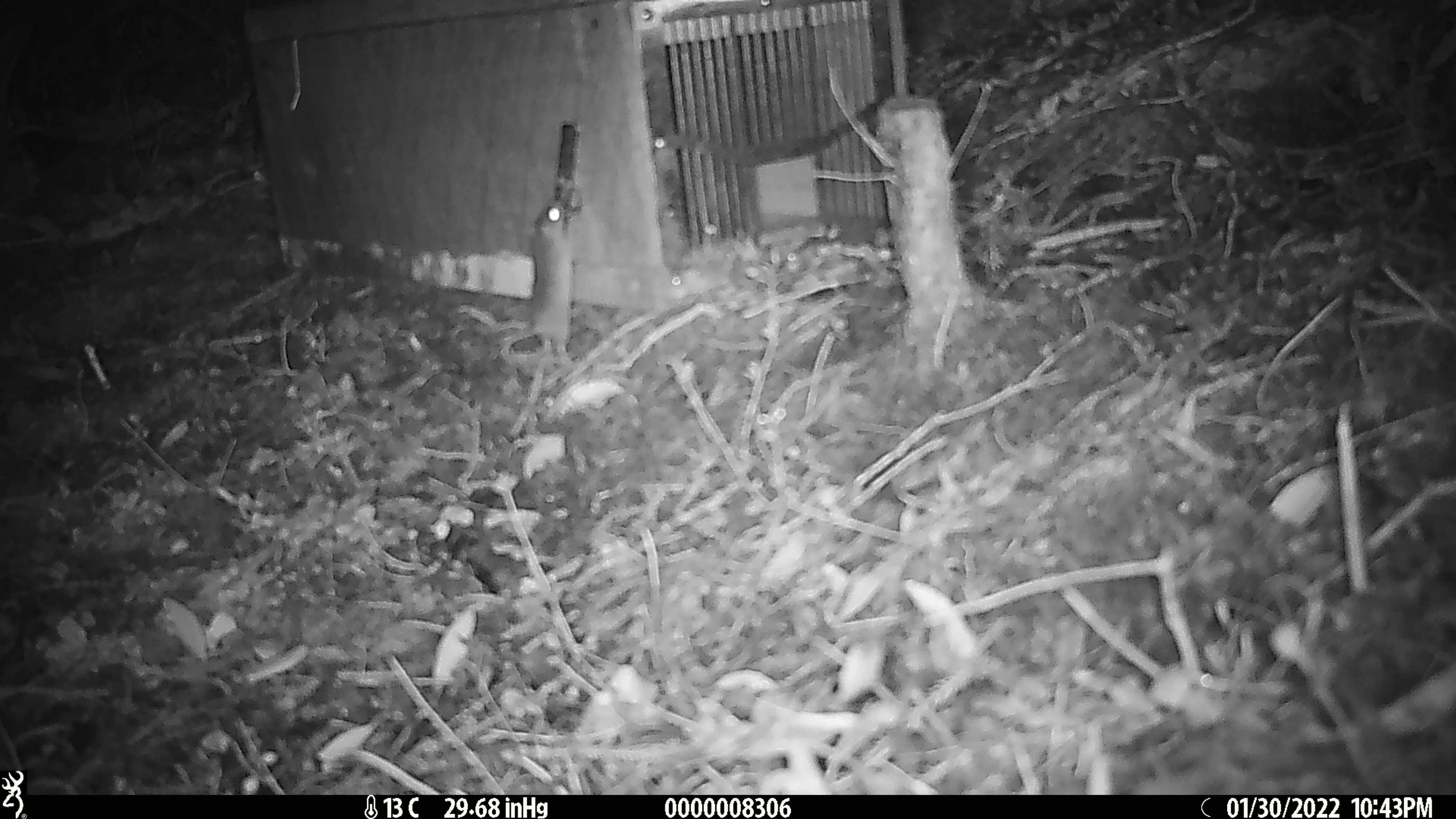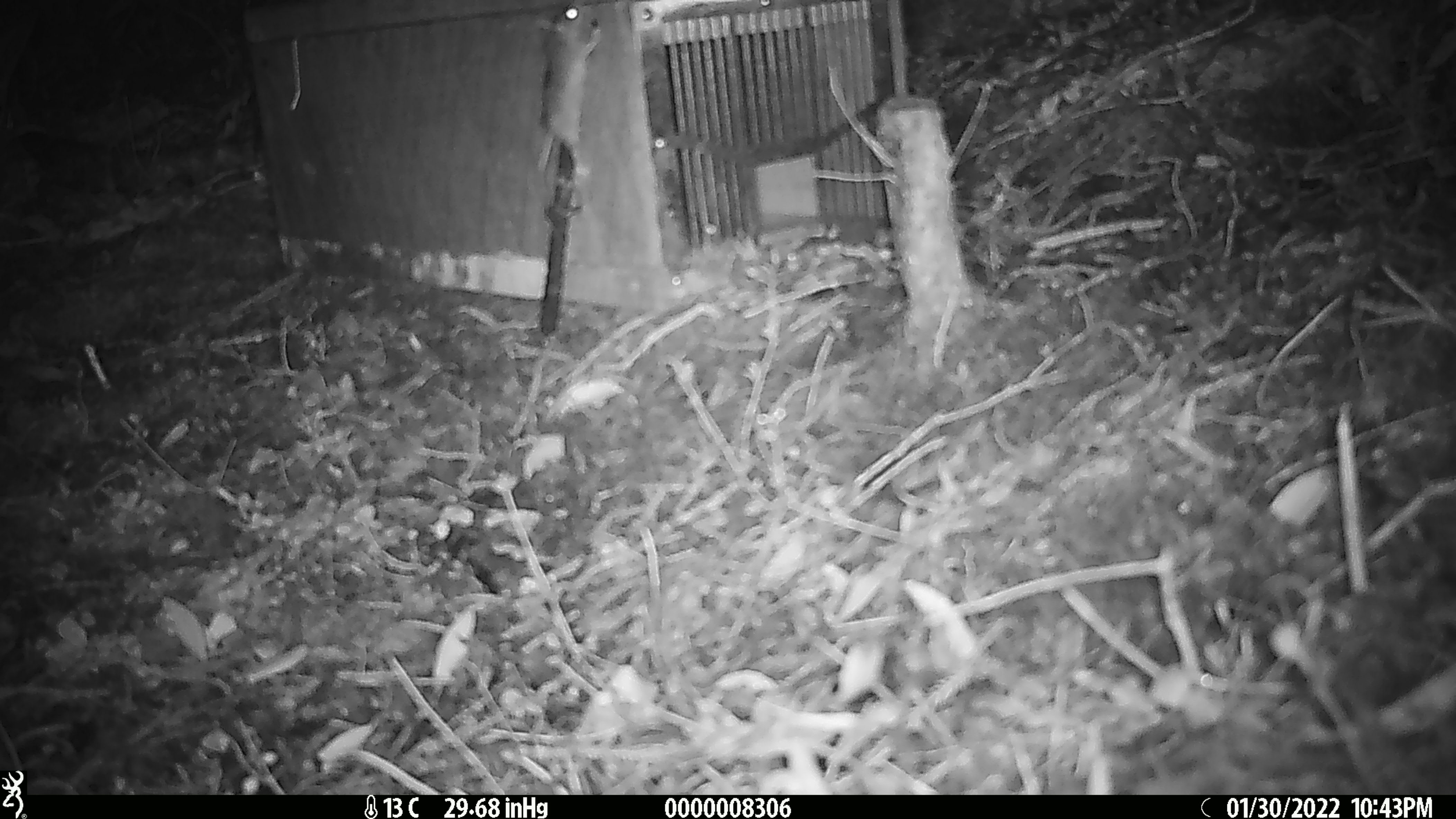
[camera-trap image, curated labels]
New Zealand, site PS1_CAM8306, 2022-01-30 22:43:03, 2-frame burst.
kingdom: Animalia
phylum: Chordata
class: Mammalia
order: Rodentia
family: Muridae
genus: Mus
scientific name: Mus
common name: mouse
Mouse (Mus).